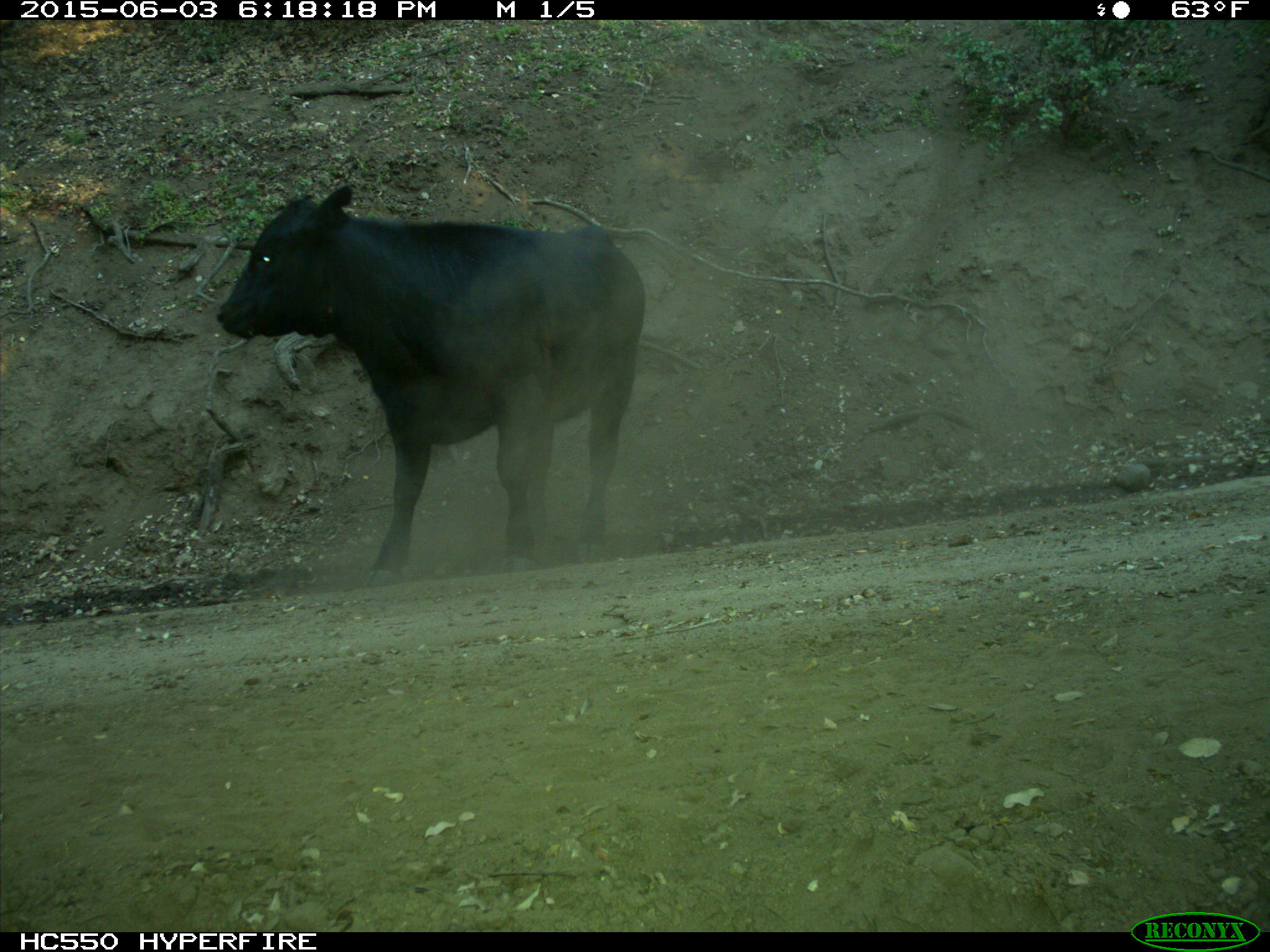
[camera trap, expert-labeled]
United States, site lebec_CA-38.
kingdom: Animalia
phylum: Chordata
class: Mammalia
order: Artiodactyla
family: Bovidae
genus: Bos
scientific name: Bos taurus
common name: domestic cow